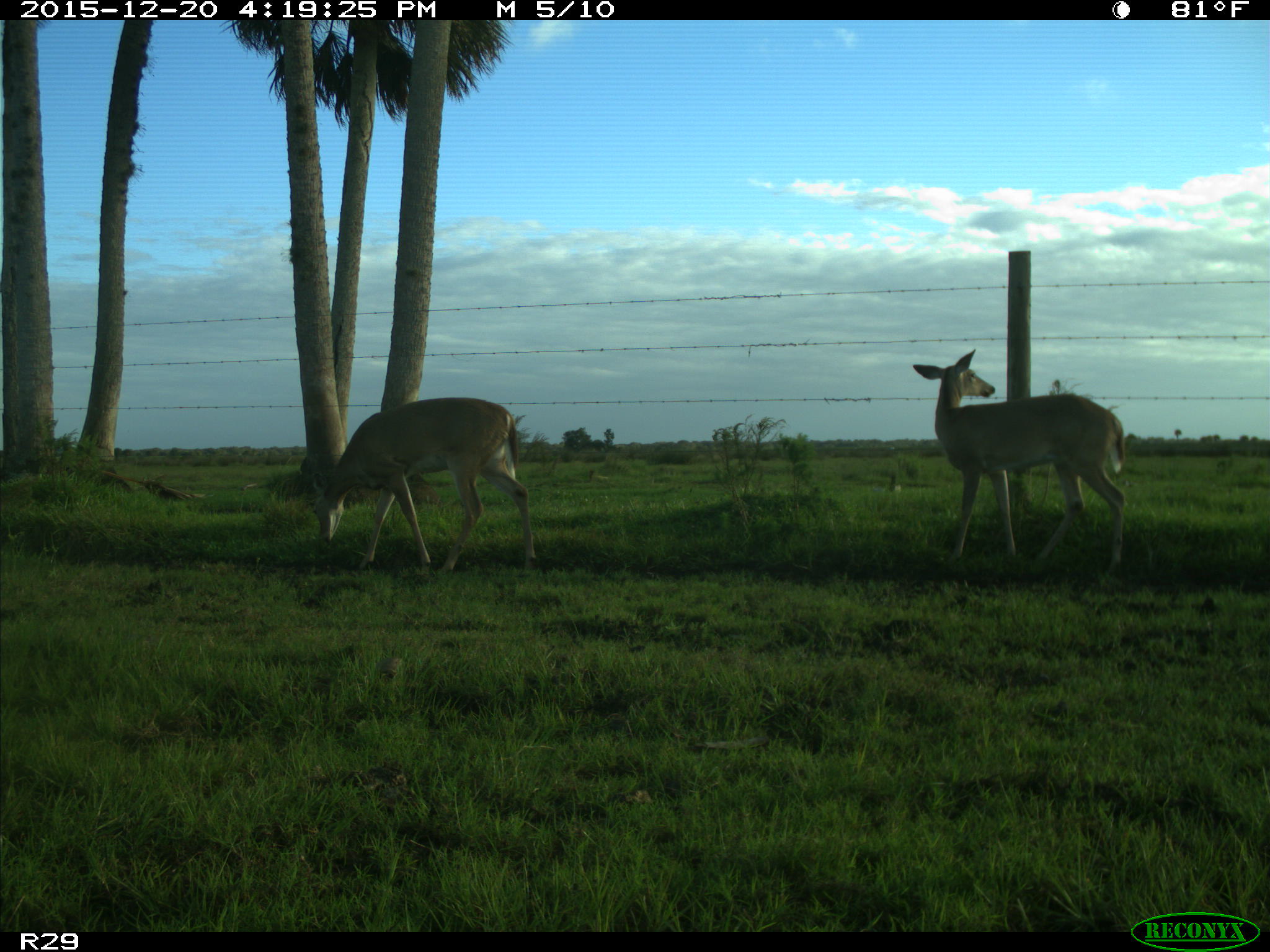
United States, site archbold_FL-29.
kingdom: Animalia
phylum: Chordata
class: Mammalia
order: Artiodactyla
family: Cervidae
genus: Odocoileus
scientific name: Odocoileus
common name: deer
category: unidentified deer